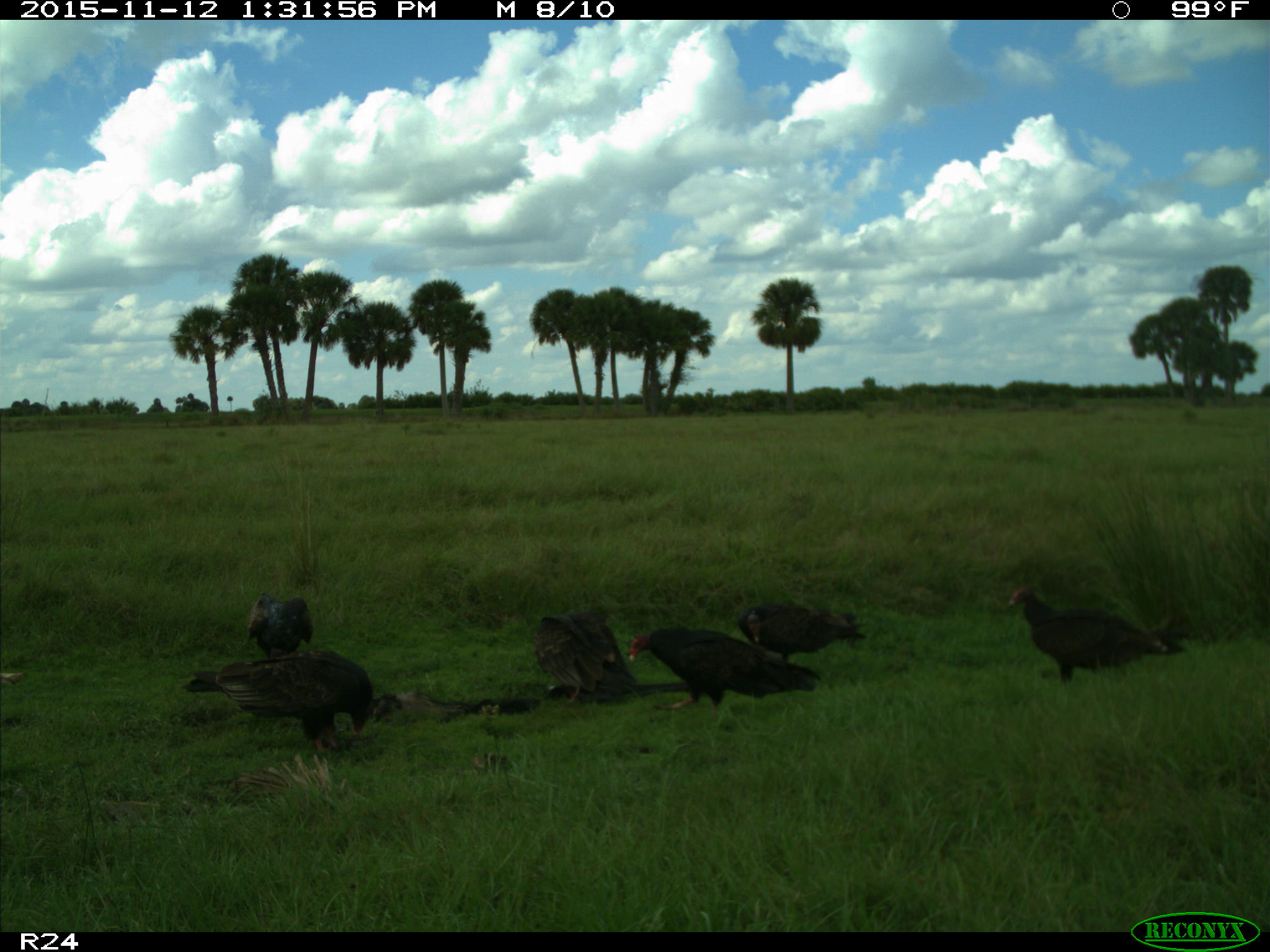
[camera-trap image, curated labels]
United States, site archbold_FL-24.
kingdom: Animalia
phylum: Chordata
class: Aves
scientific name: Aves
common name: birds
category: unidentified bird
Unidentified bird (birds) (Aves).